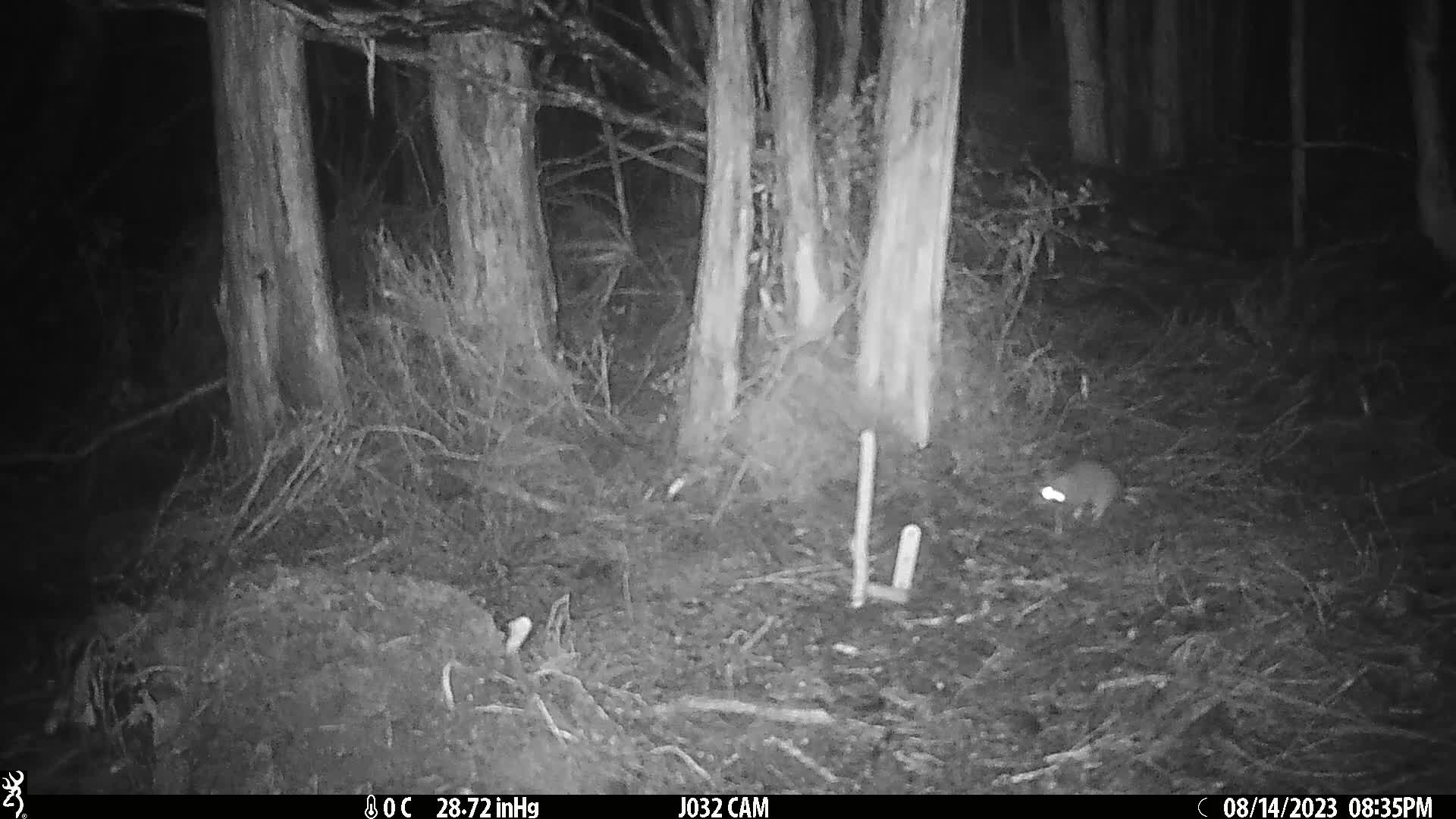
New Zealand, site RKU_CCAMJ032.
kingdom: Animalia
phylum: Chordata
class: Mammalia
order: Rodentia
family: Muridae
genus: Rattus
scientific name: Rattus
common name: rat